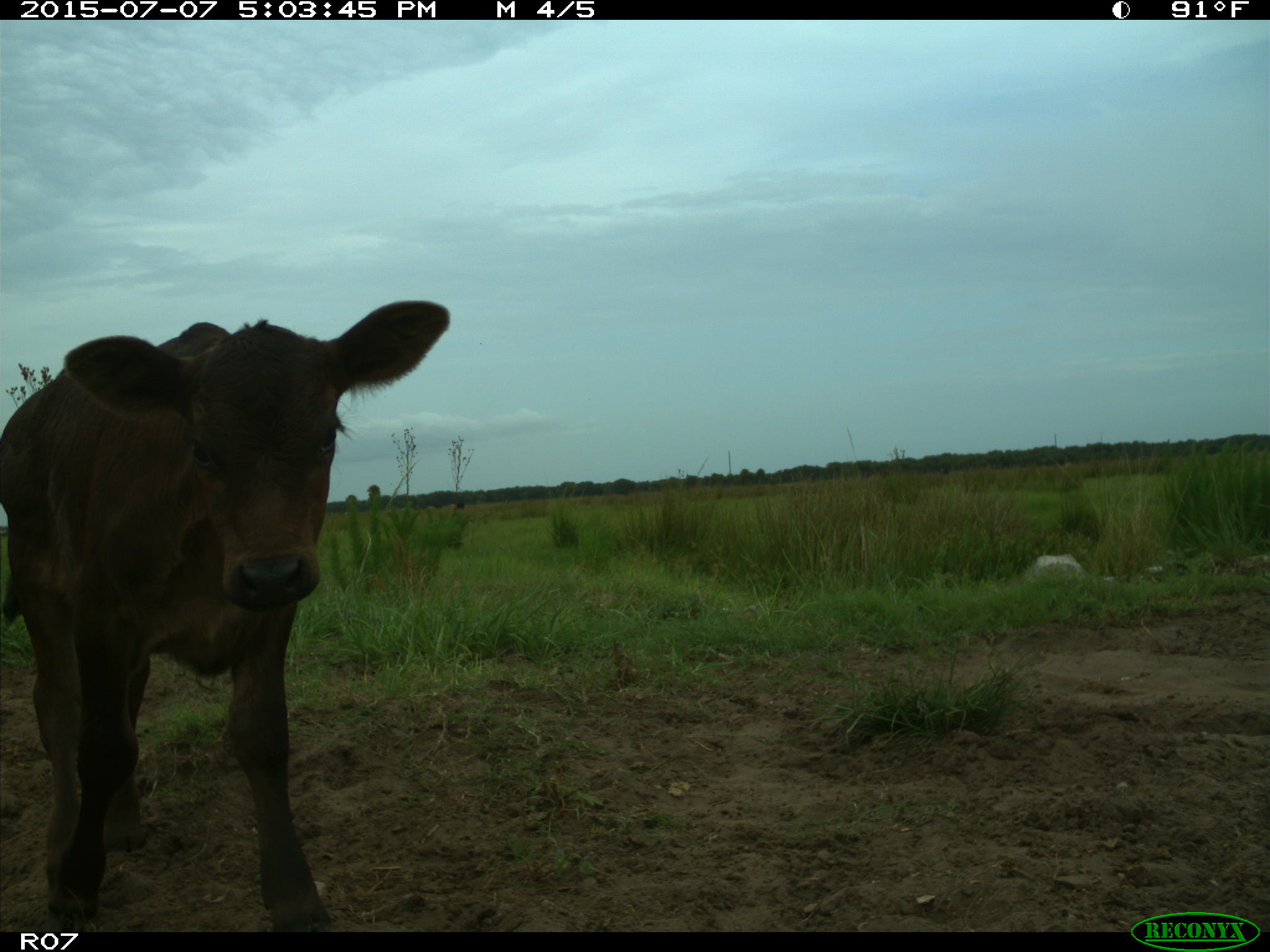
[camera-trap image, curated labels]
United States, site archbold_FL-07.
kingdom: Animalia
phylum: Chordata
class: Mammalia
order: Artiodactyla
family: Bovidae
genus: Bos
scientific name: Bos taurus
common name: domestic cow